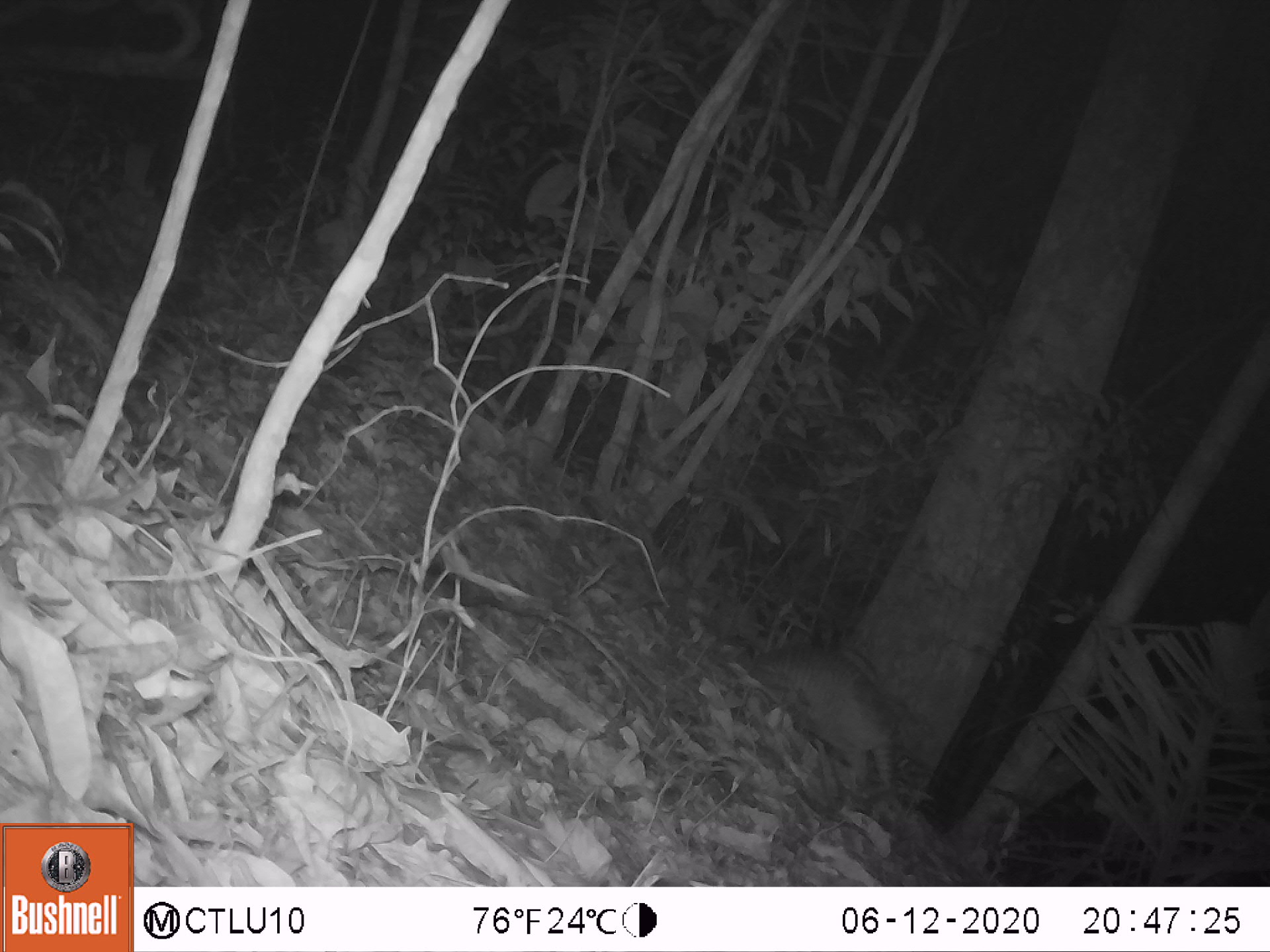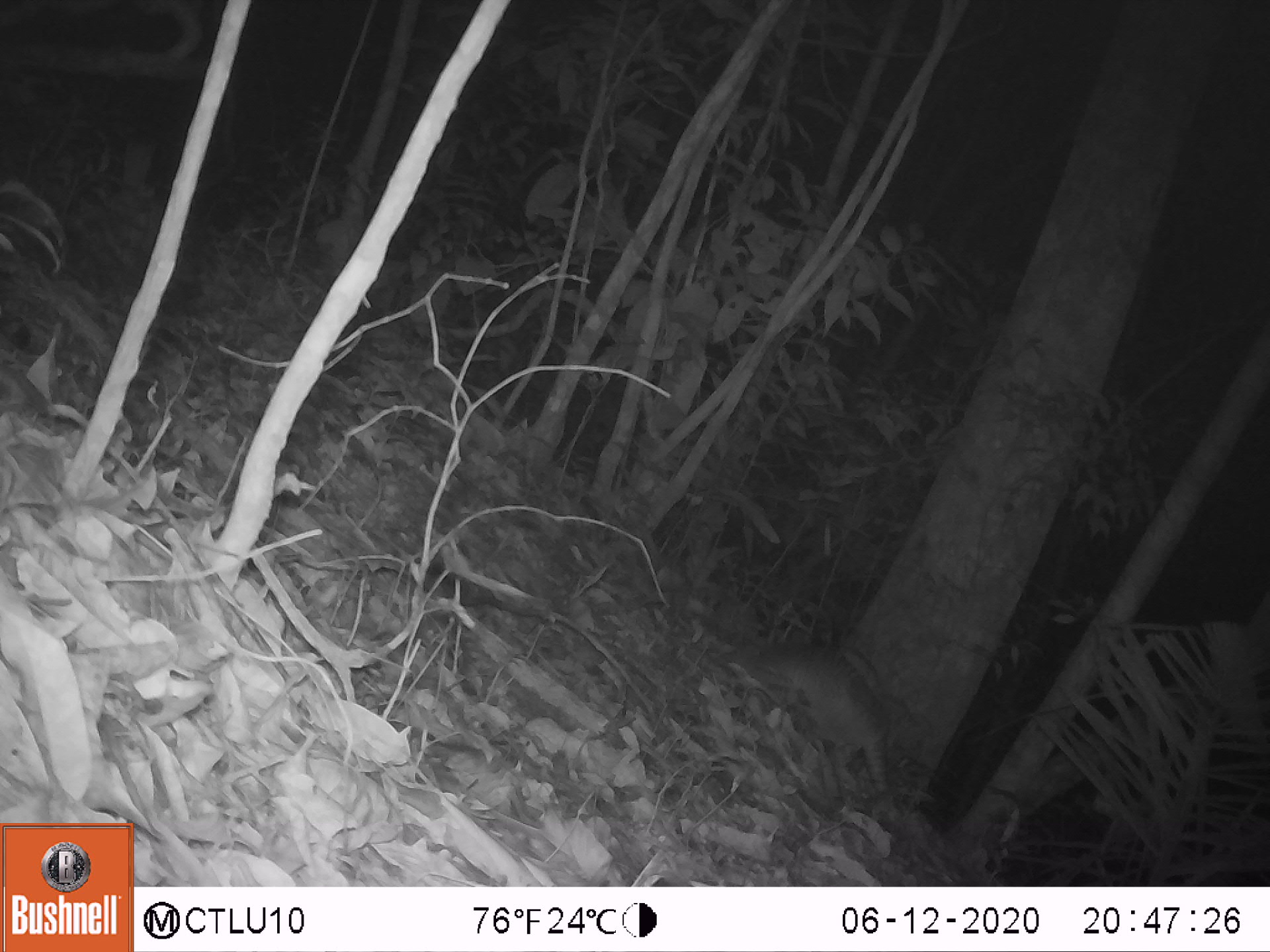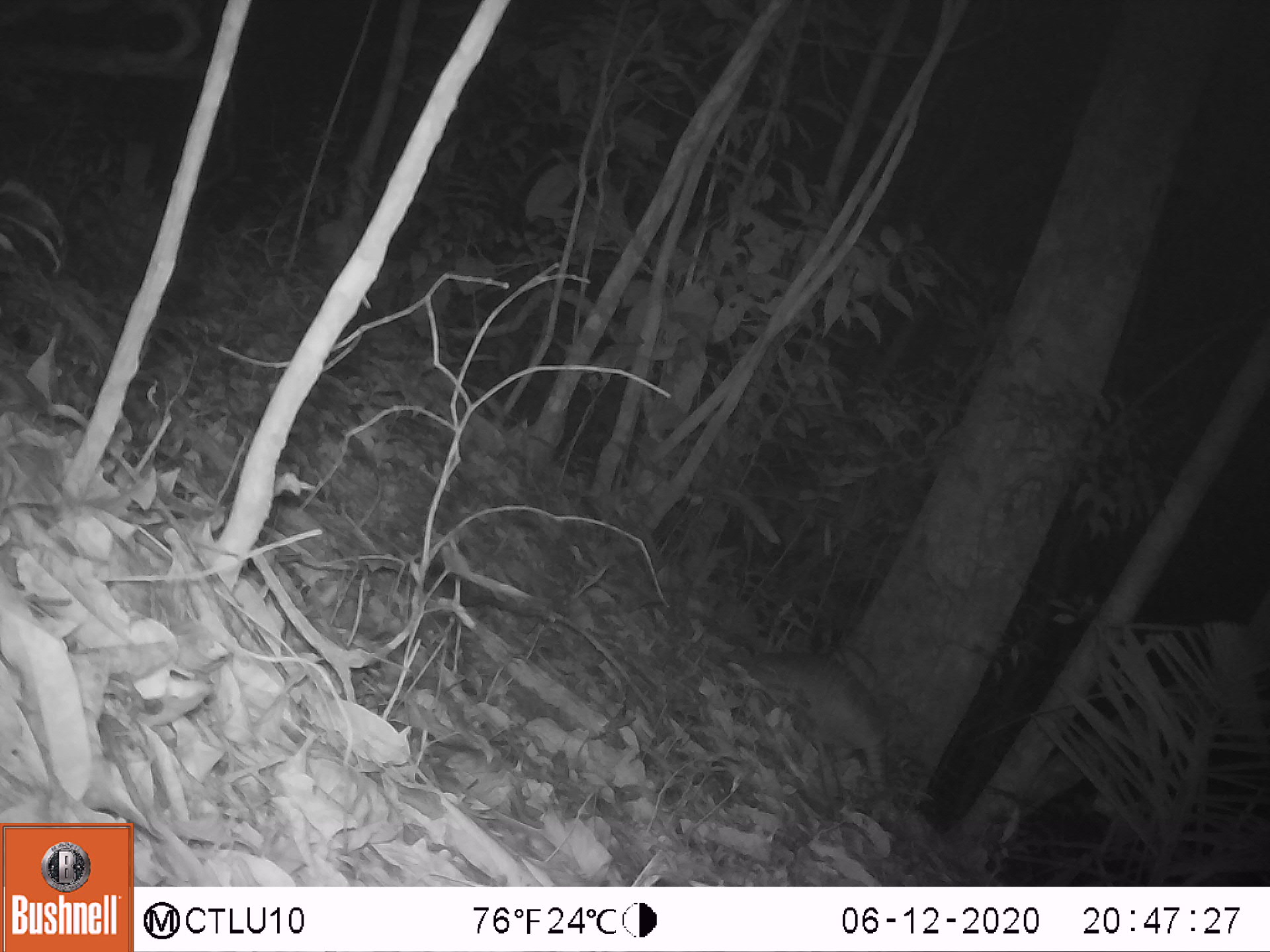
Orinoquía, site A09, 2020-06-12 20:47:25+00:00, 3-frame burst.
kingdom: Animalia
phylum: Chordata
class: Mammalia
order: Cingulata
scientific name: Cingulata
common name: armadillo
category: unknown armadillo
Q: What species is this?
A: Unknown armadillo (armadillo) (Cingulata).